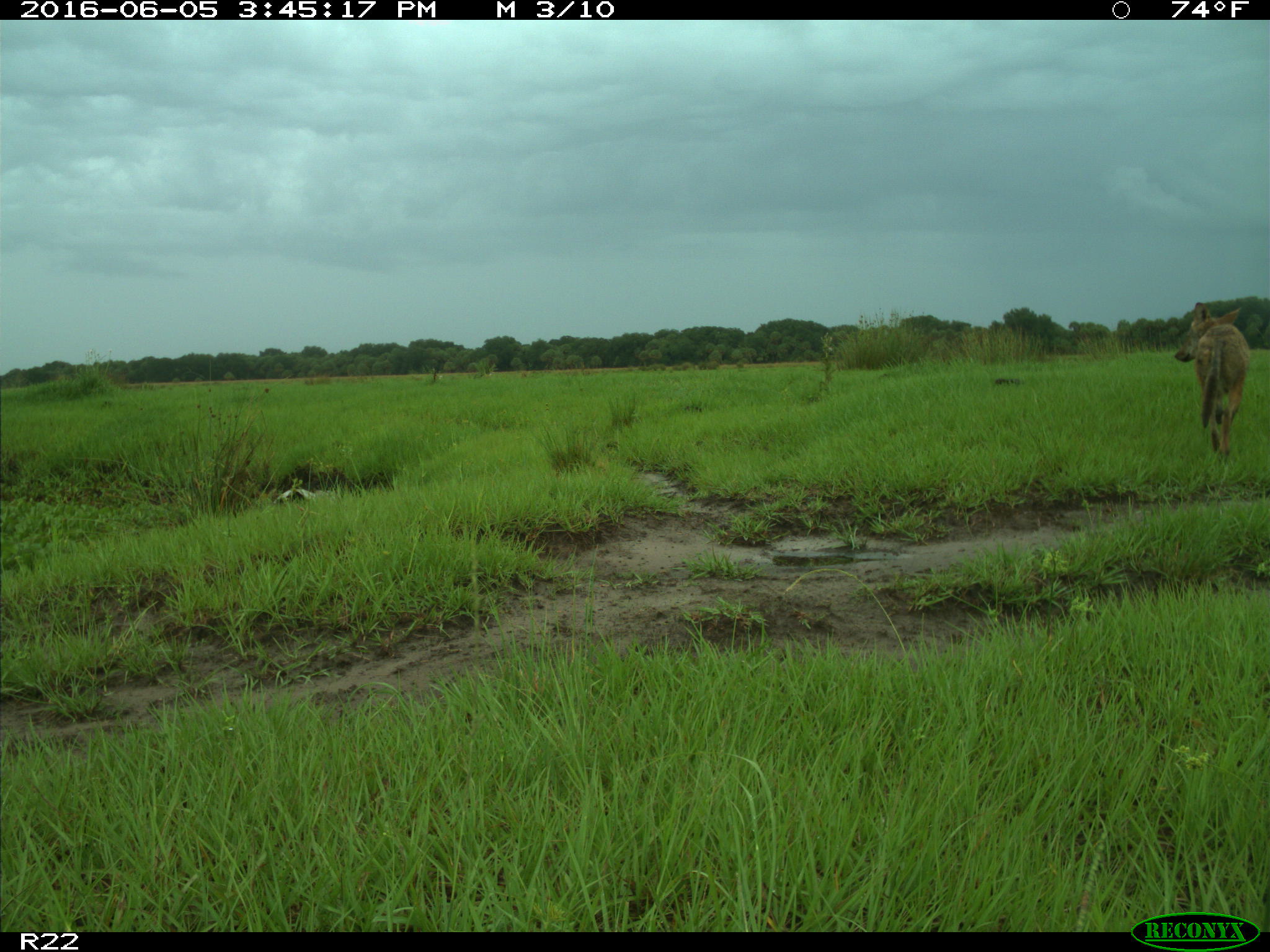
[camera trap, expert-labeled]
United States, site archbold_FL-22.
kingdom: Animalia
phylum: Chordata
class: Mammalia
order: Carnivora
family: Canidae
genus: Canis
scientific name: Canis latrans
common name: coyote